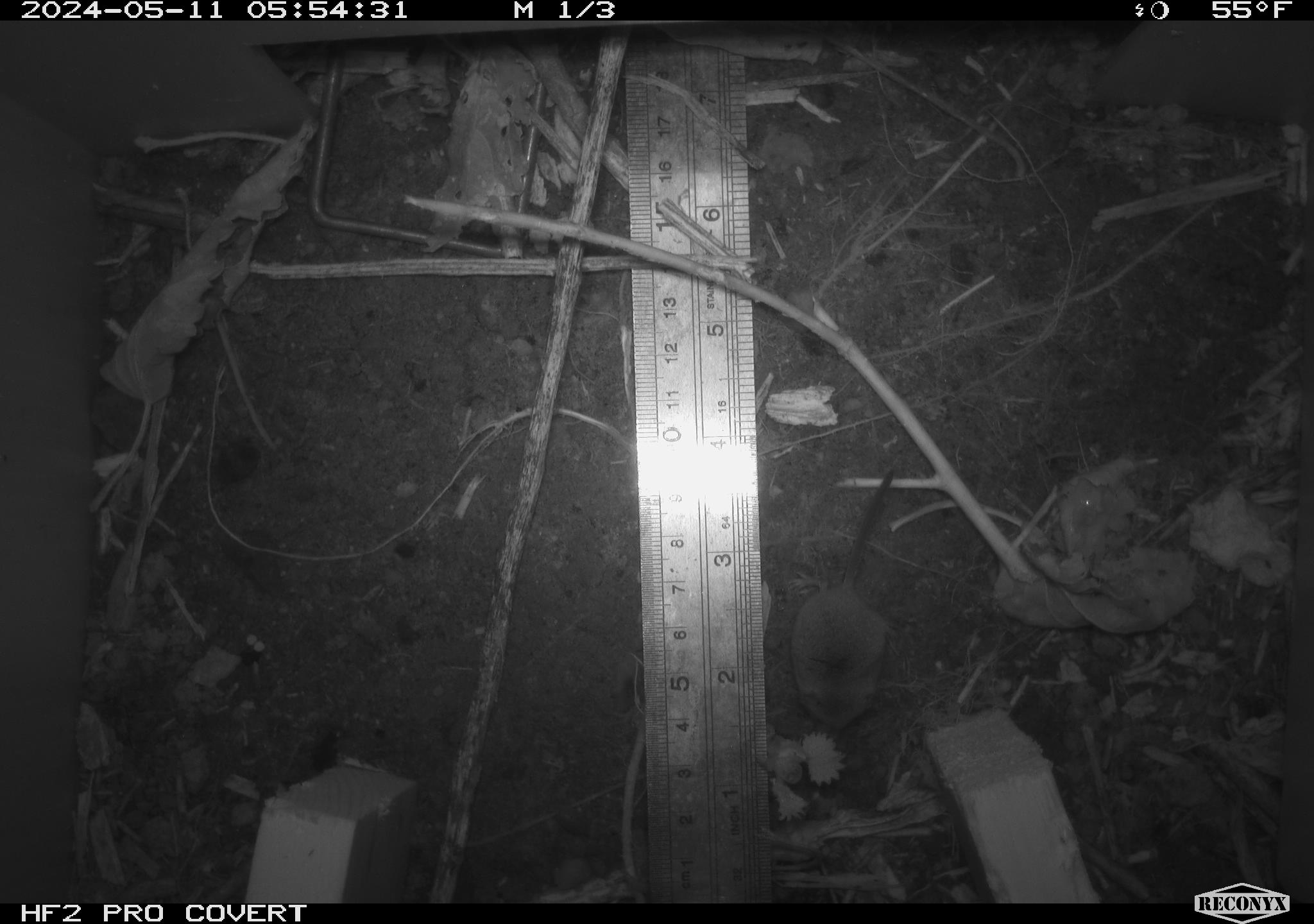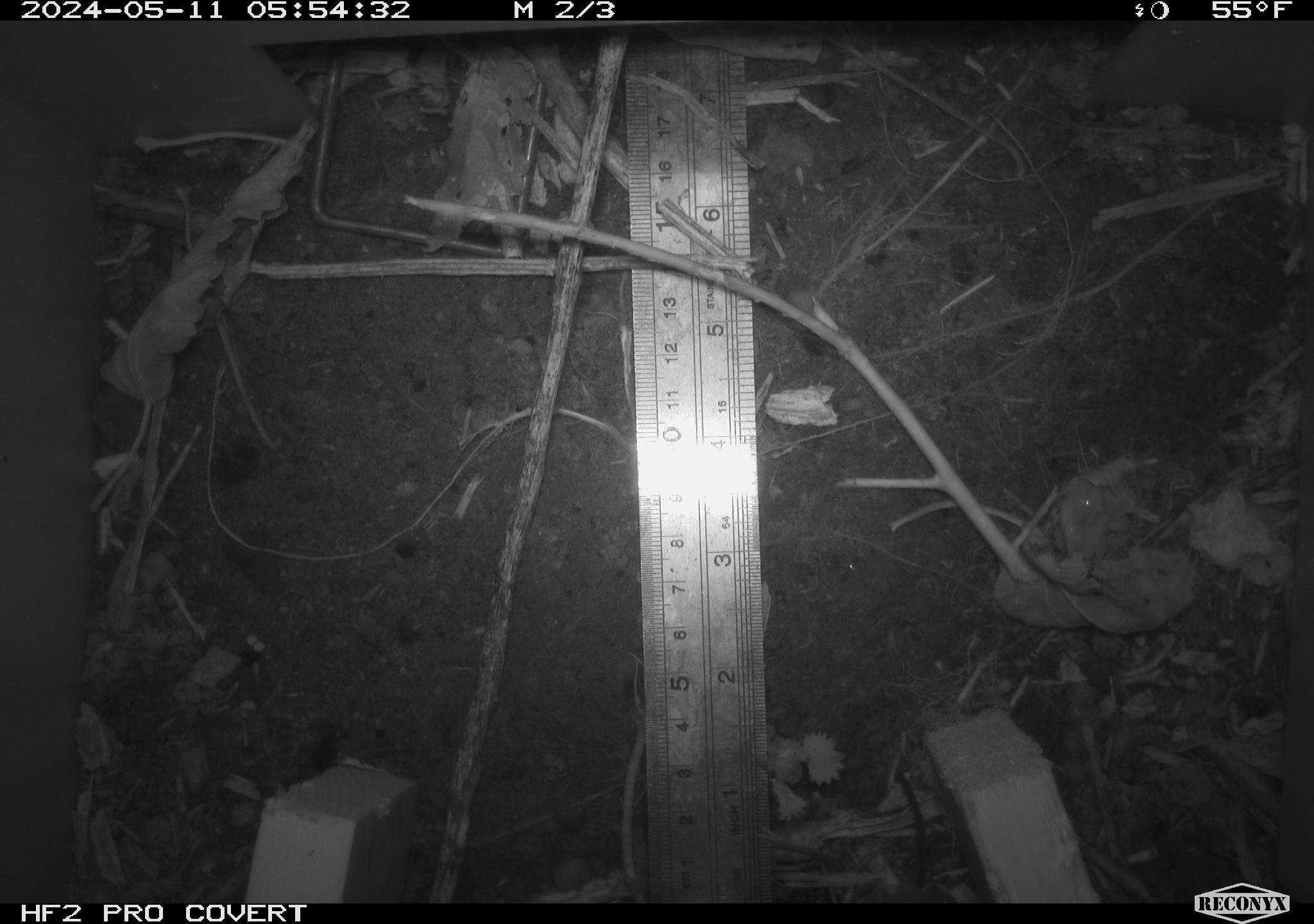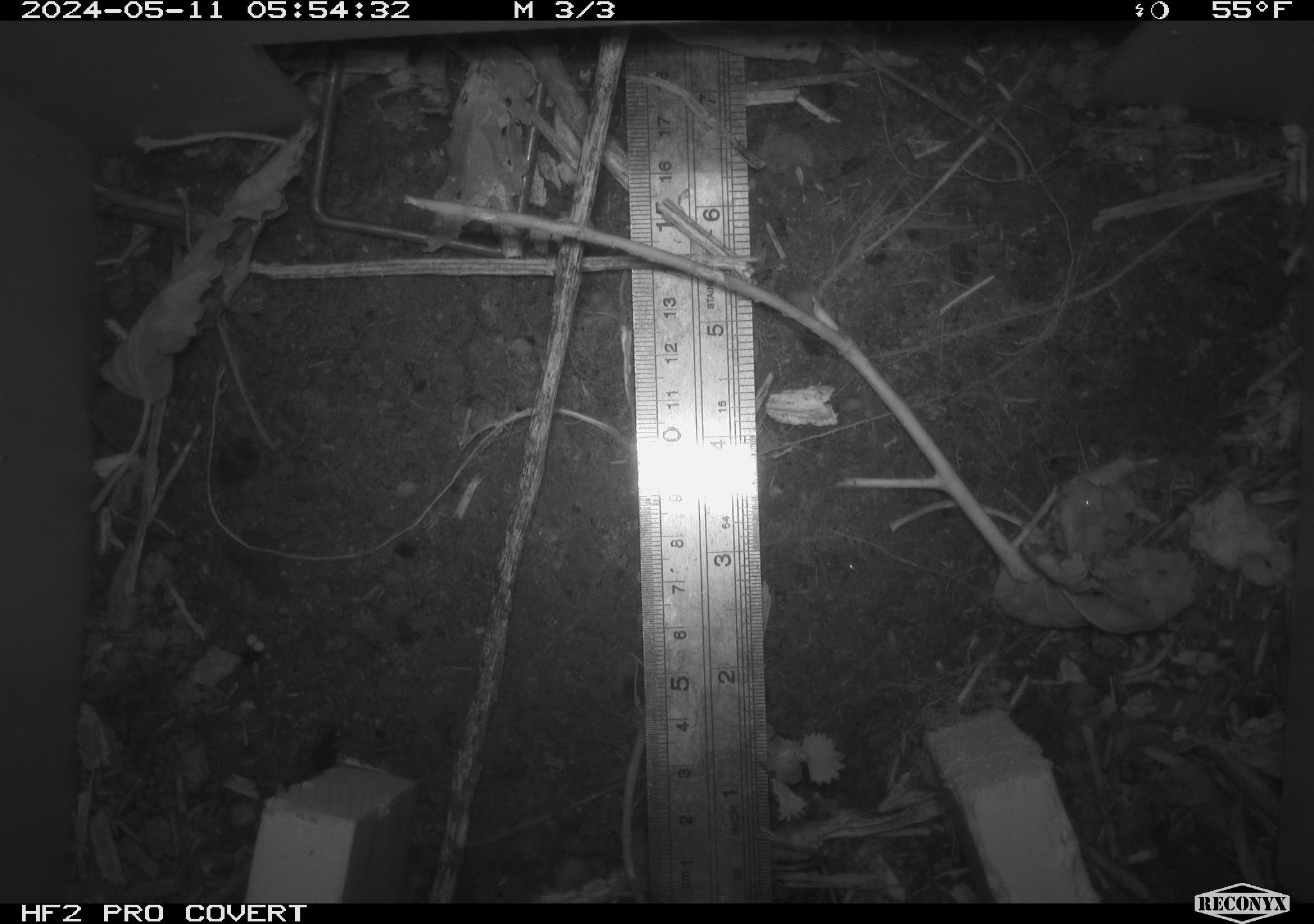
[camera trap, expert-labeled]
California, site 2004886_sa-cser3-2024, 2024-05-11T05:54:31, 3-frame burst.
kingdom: Animalia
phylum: Chordata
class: Mammalia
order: Eulipotyphla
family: Soricidae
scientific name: Soricidae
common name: shrews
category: soricidae family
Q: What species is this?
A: Soricidae family (shrews) (Soricidae).